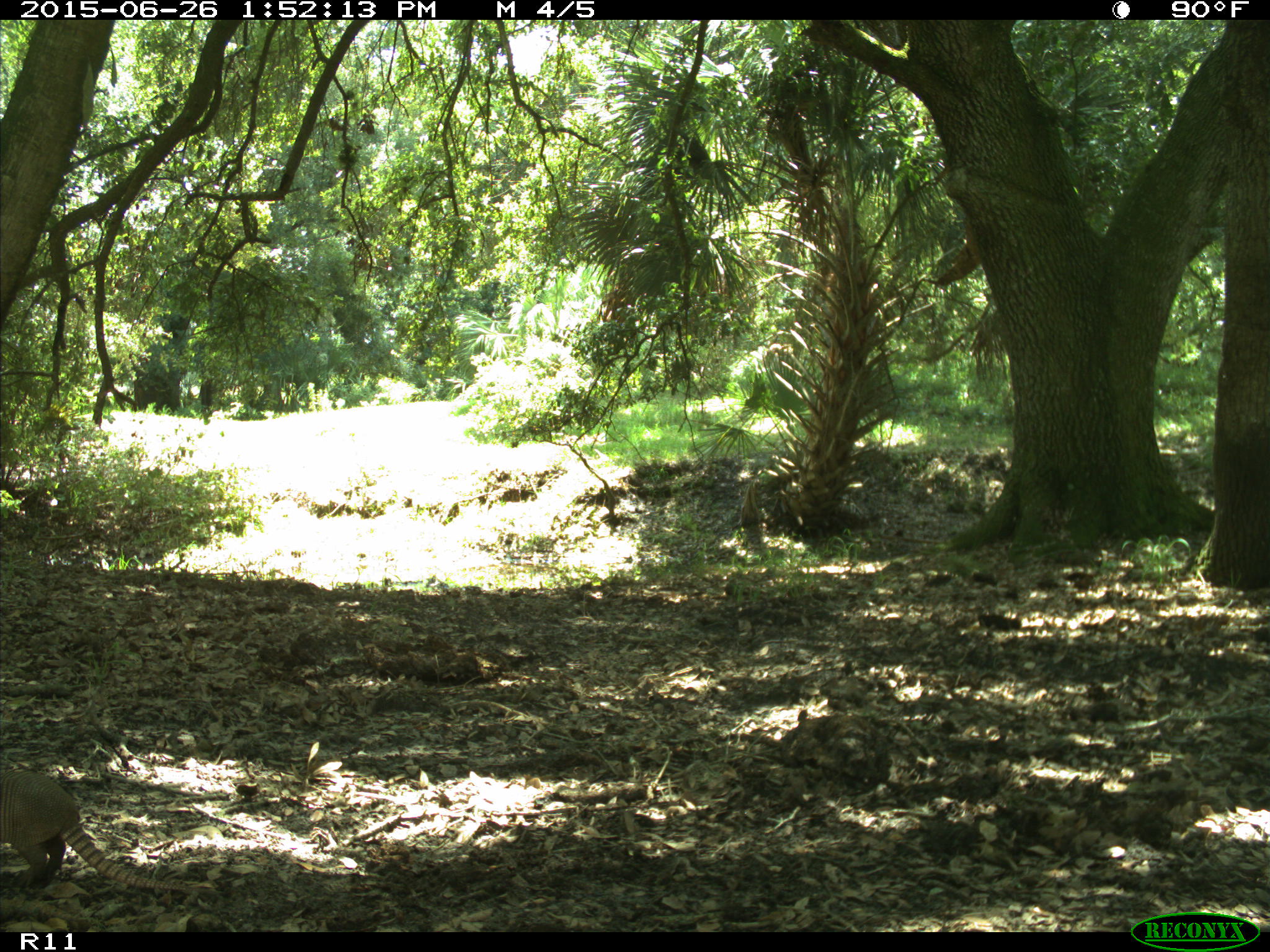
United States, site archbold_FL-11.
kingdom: Animalia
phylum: Chordata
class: Mammalia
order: Cingulata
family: Dasypodidae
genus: Dasypus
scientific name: Dasypus novemcinctus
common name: nine-banded armadillo